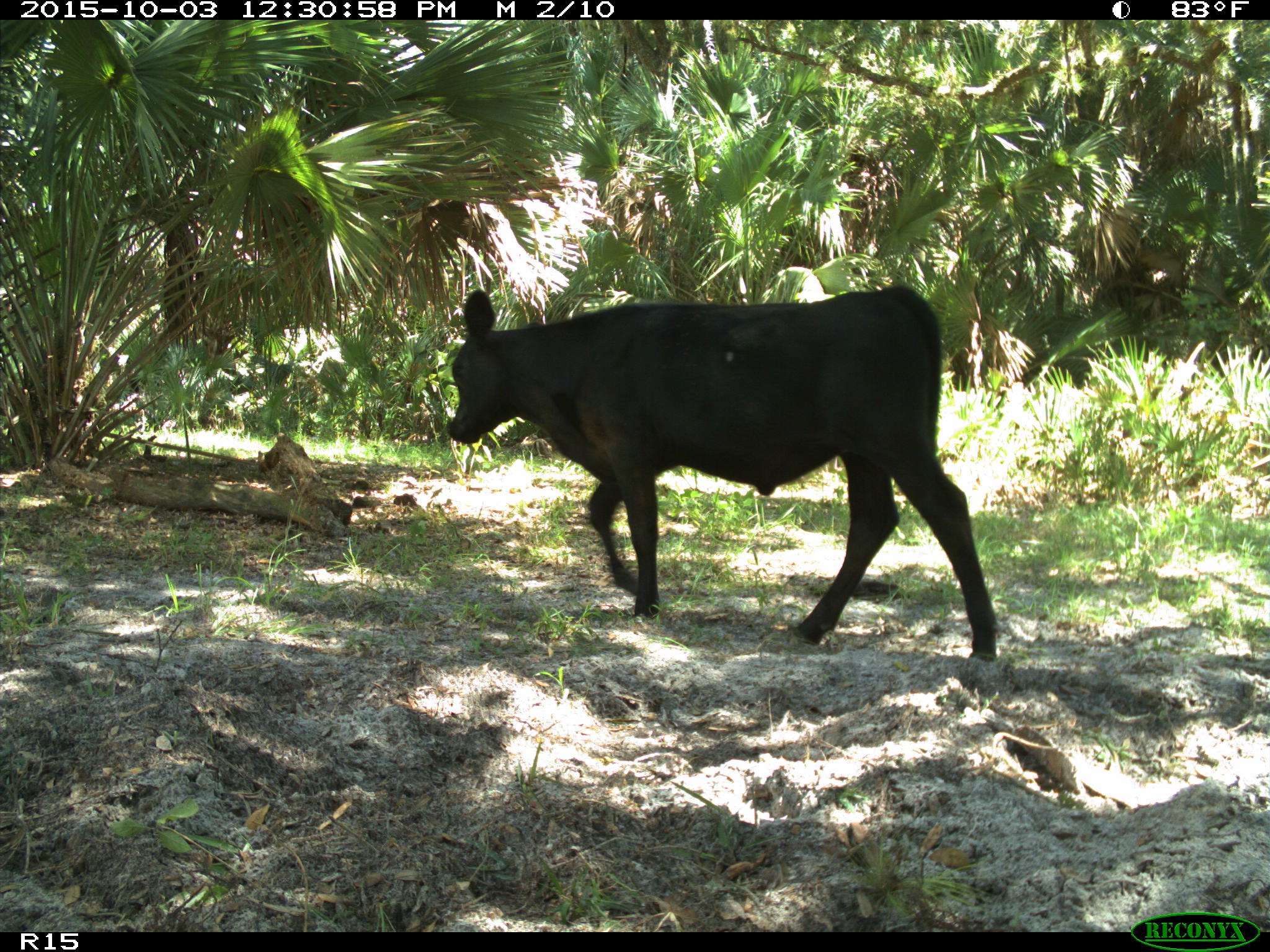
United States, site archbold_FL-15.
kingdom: Animalia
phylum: Chordata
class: Mammalia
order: Artiodactyla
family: Bovidae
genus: Bos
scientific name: Bos taurus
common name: domestic cow